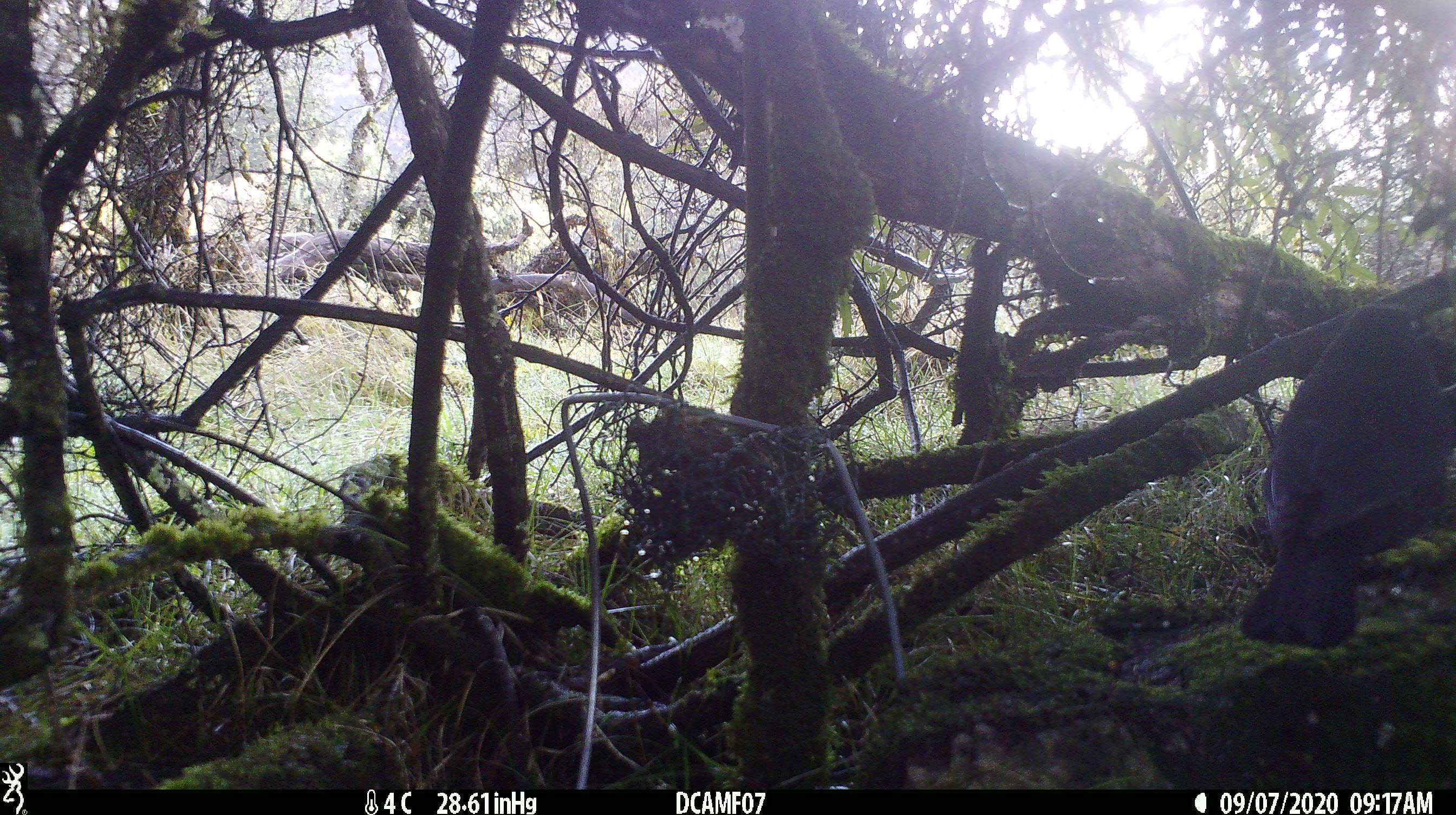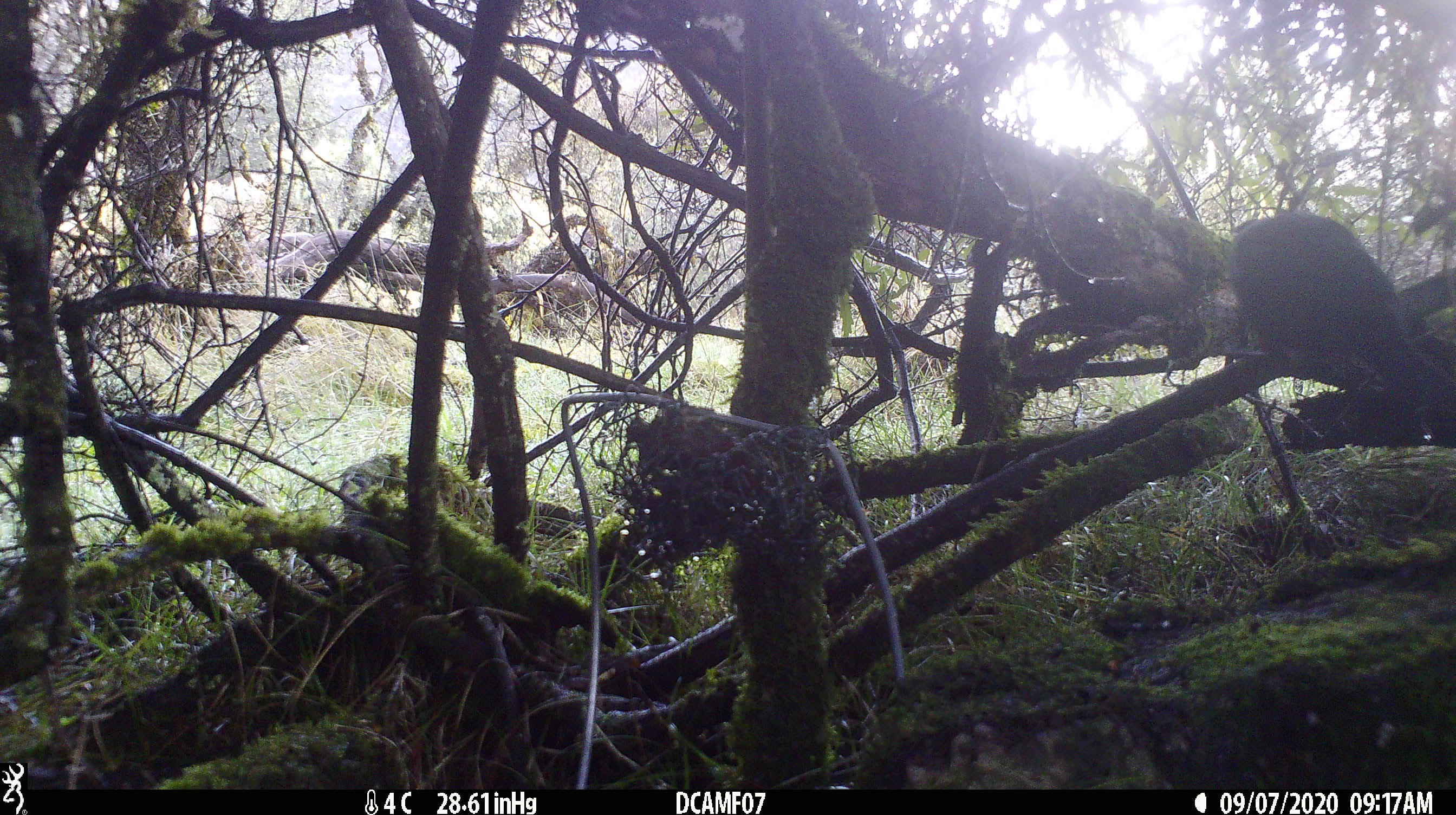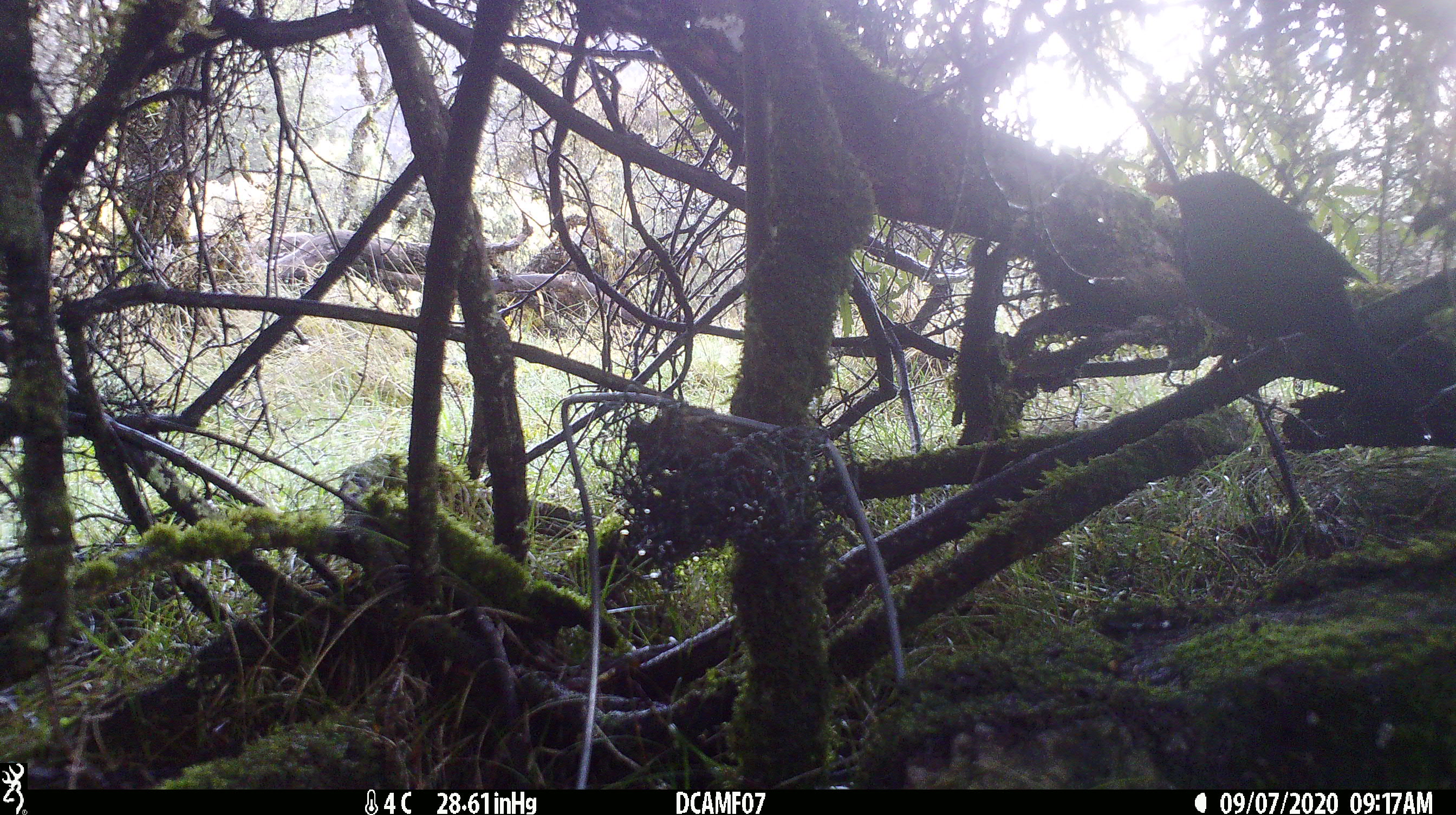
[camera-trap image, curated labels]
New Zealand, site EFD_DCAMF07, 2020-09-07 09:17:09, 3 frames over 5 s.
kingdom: Animalia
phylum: Chordata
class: Aves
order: Passeriformes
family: Turdidae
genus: Turdus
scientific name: Turdus philomelos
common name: song thrush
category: thrush